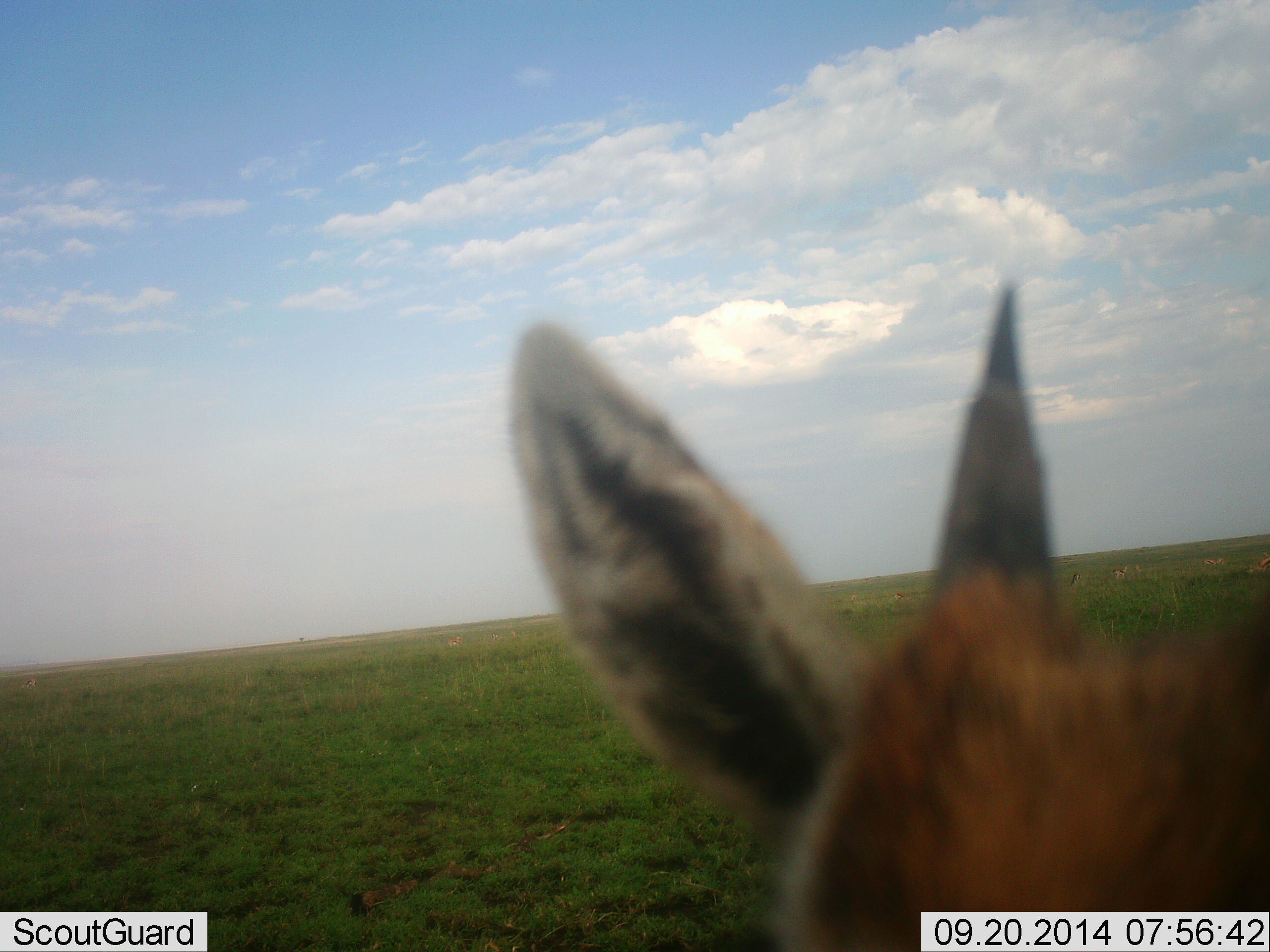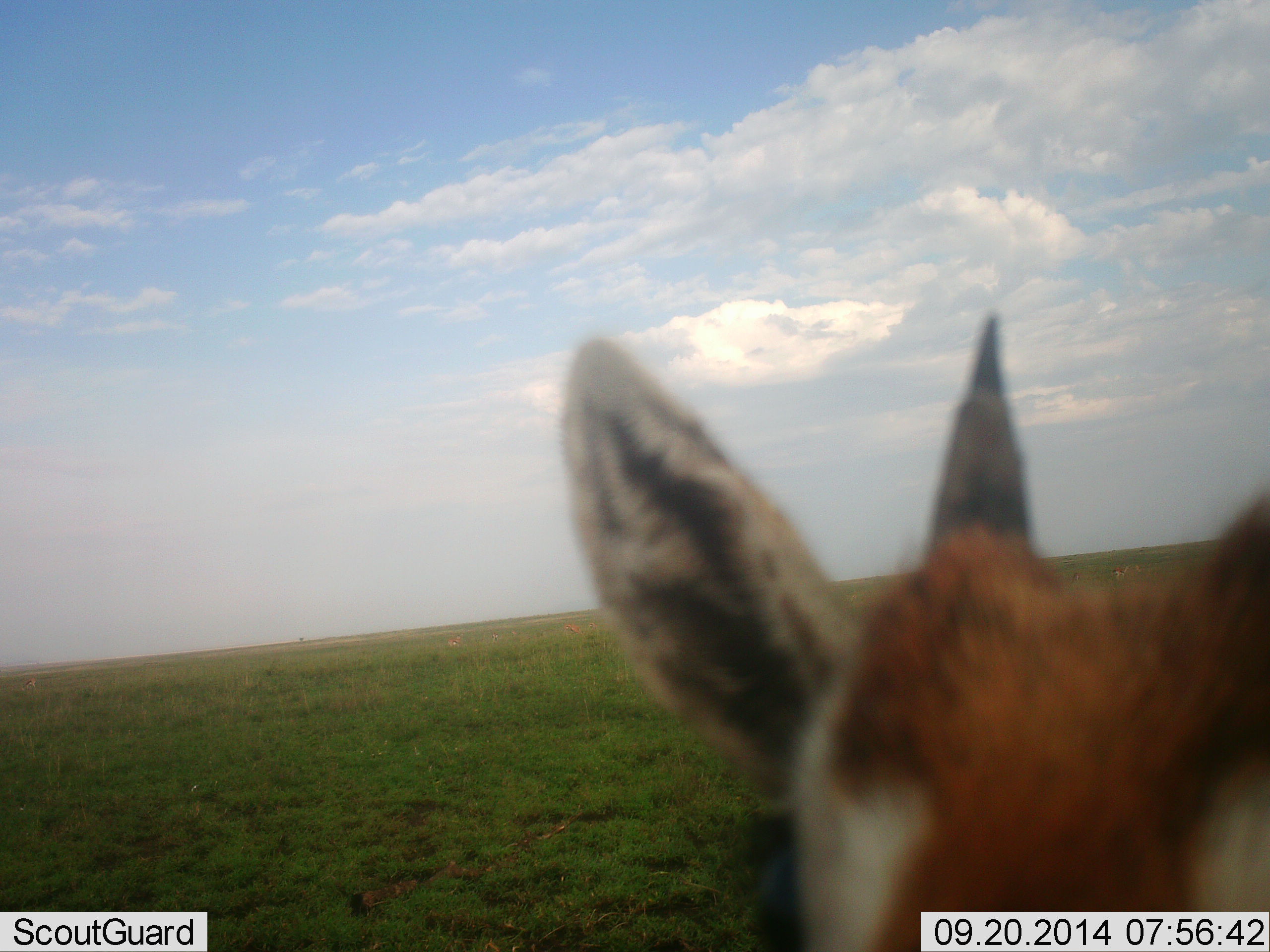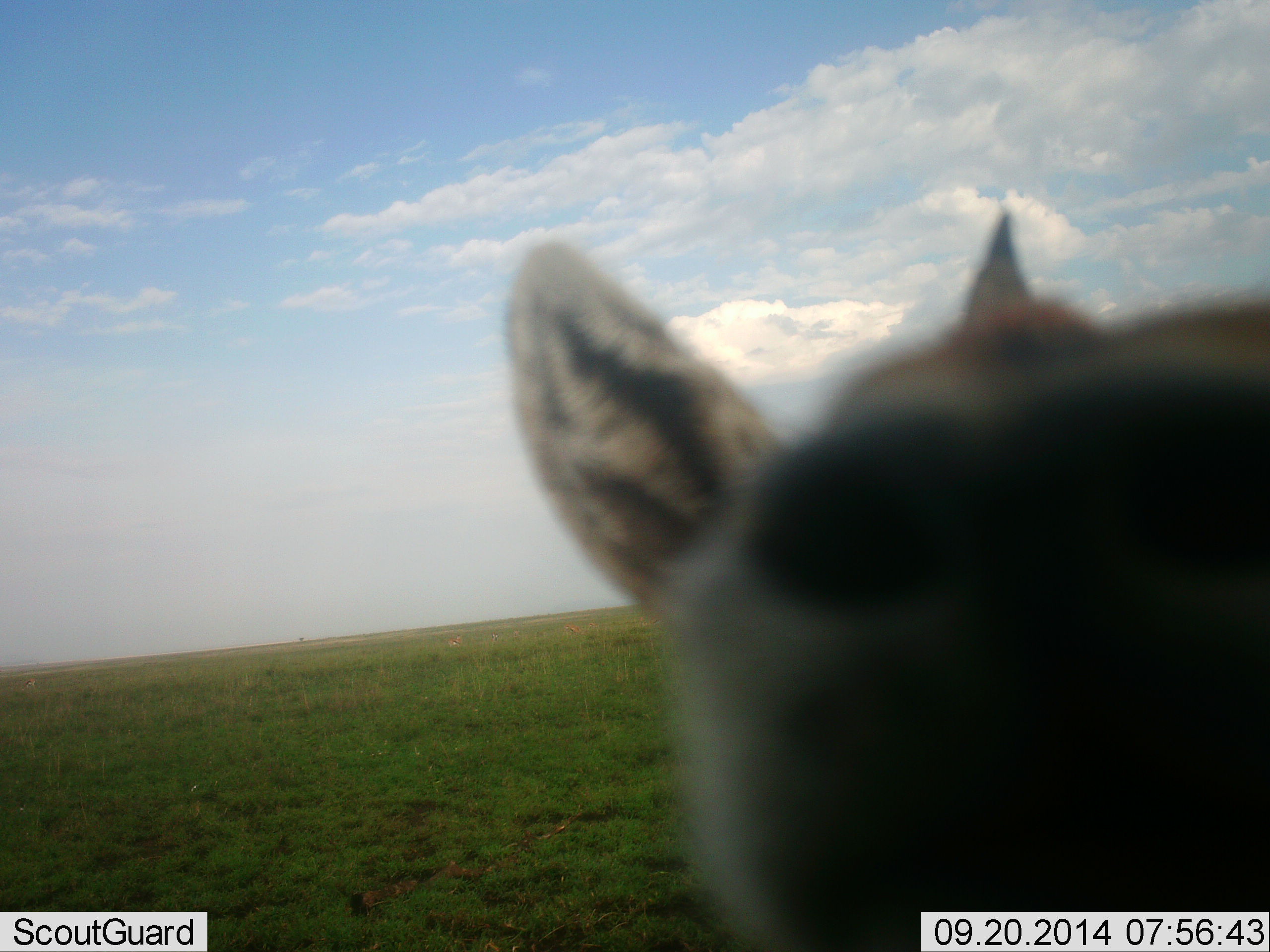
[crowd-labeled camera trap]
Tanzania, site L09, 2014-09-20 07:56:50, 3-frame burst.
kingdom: Animalia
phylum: Chordata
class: Mammalia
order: Artiodactyla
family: Bovidae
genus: Eudorcas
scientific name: Eudorcas thomsonii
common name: thomson's gazelle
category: gazellethomsons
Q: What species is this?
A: Gazellethomsons (thomson's gazelle) (Eudorcas thomsonii).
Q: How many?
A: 1.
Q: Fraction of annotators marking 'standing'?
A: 80%.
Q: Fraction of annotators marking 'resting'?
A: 0%.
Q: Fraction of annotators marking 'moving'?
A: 0%.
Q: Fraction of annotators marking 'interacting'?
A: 20%.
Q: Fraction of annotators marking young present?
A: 0%.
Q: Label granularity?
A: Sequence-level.